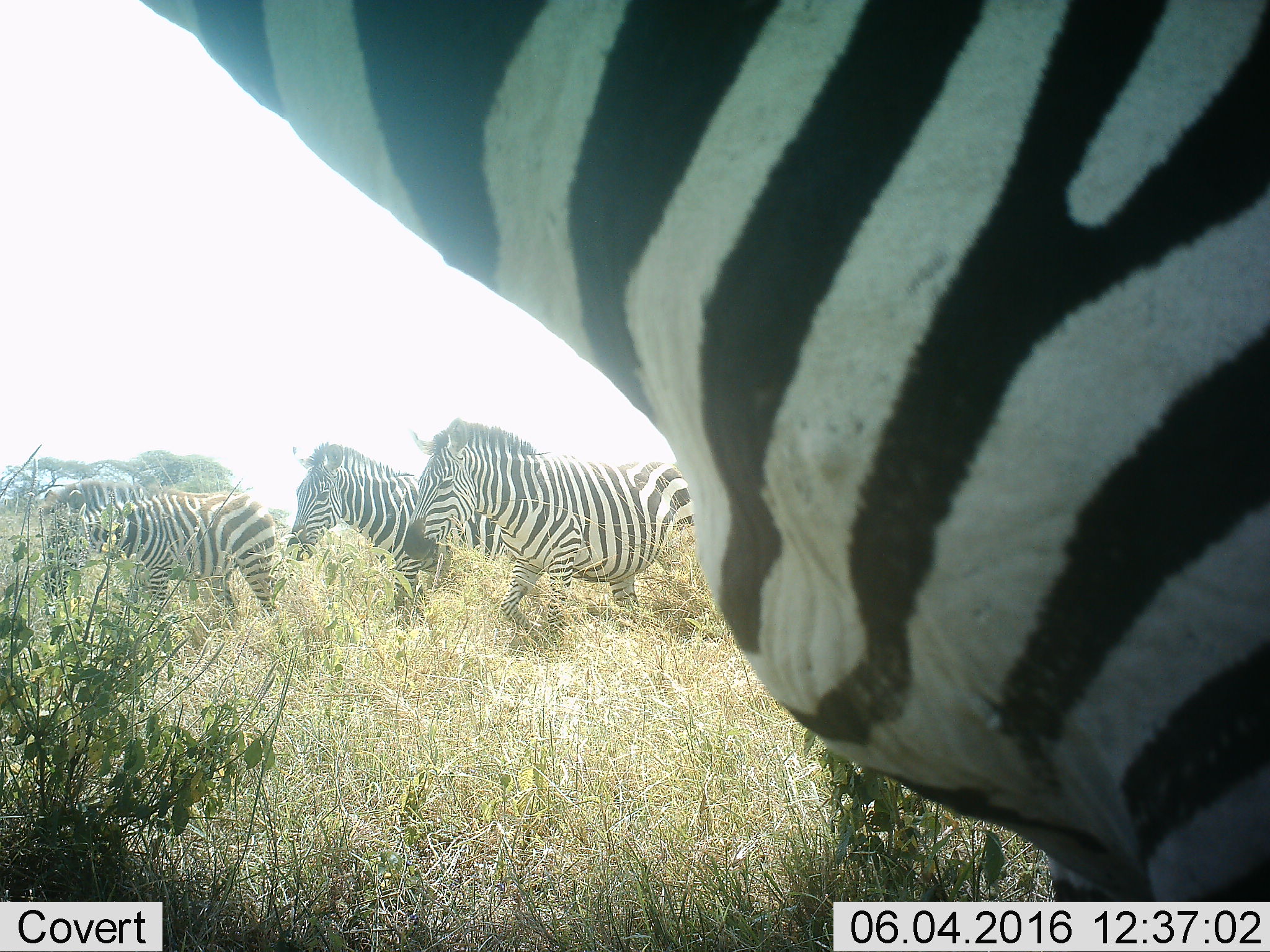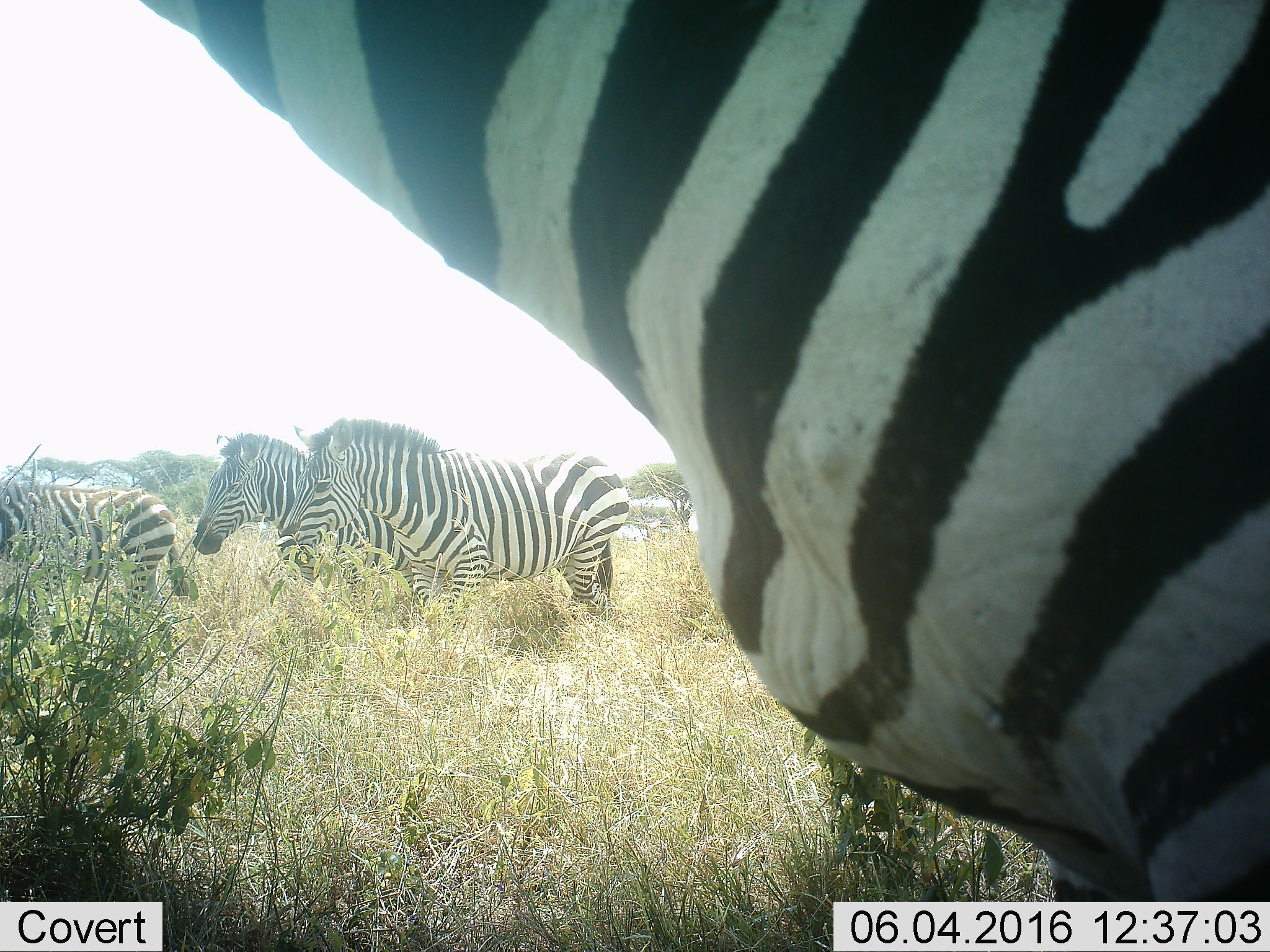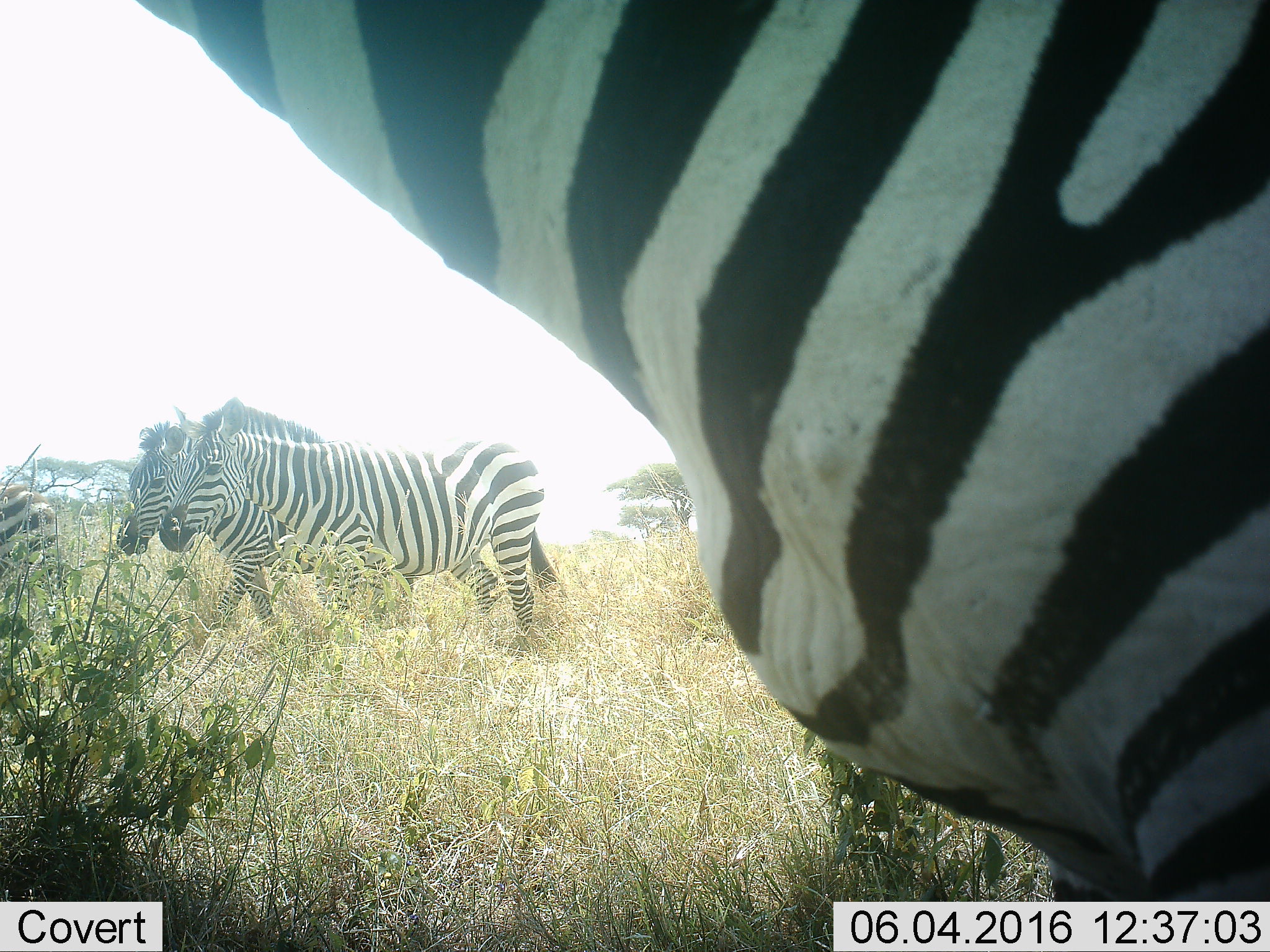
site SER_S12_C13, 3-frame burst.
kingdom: Animalia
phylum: Chordata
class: Mammalia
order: Perissodactyla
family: Equidae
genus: Equus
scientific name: Equus quagga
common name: plains zebra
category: zebraplains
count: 4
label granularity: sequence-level